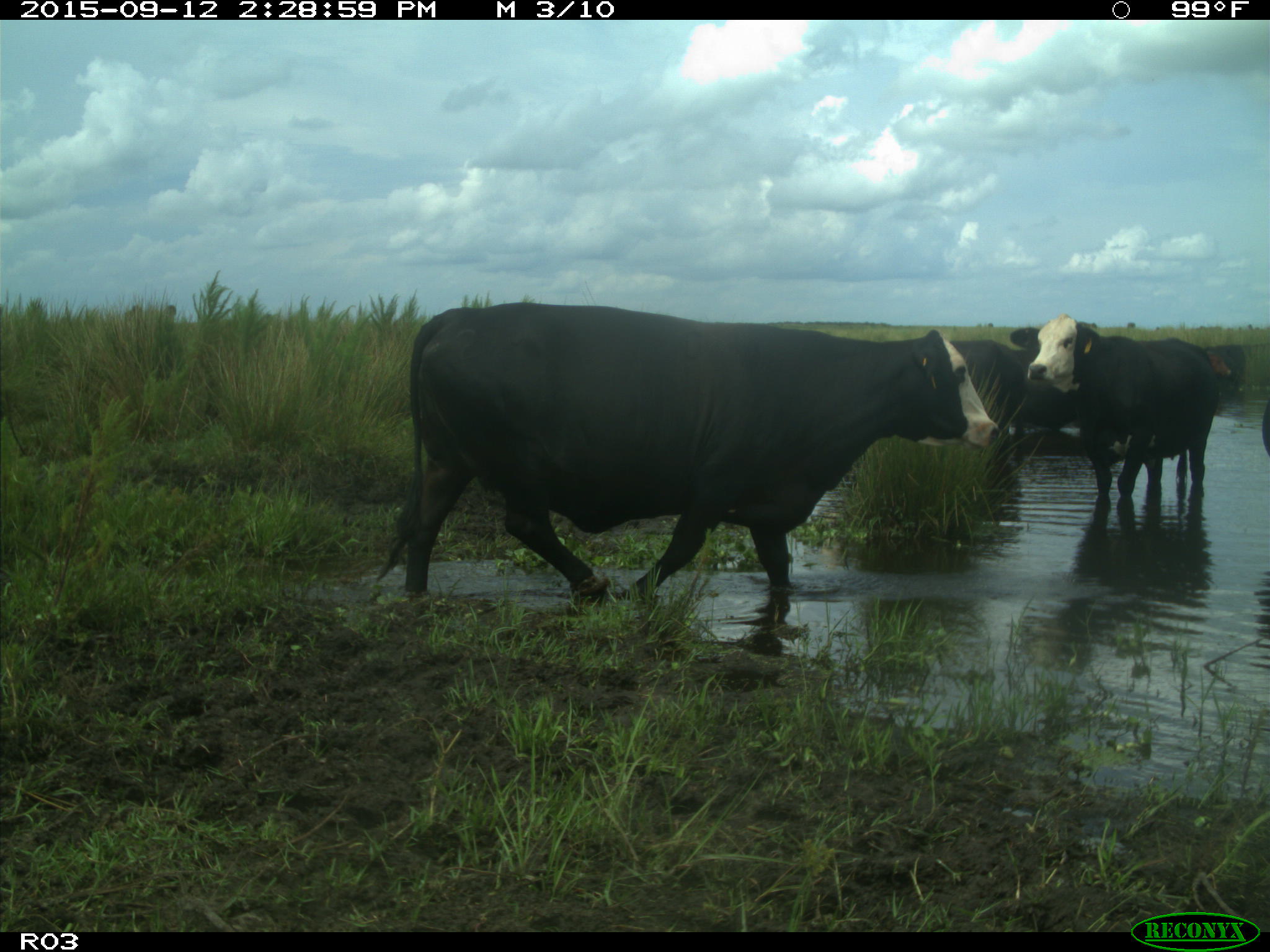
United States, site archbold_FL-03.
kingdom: Animalia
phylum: Chordata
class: Mammalia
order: Artiodactyla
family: Bovidae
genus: Bos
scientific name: Bos taurus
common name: domestic cow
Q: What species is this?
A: Bos taurus (domestic cow).